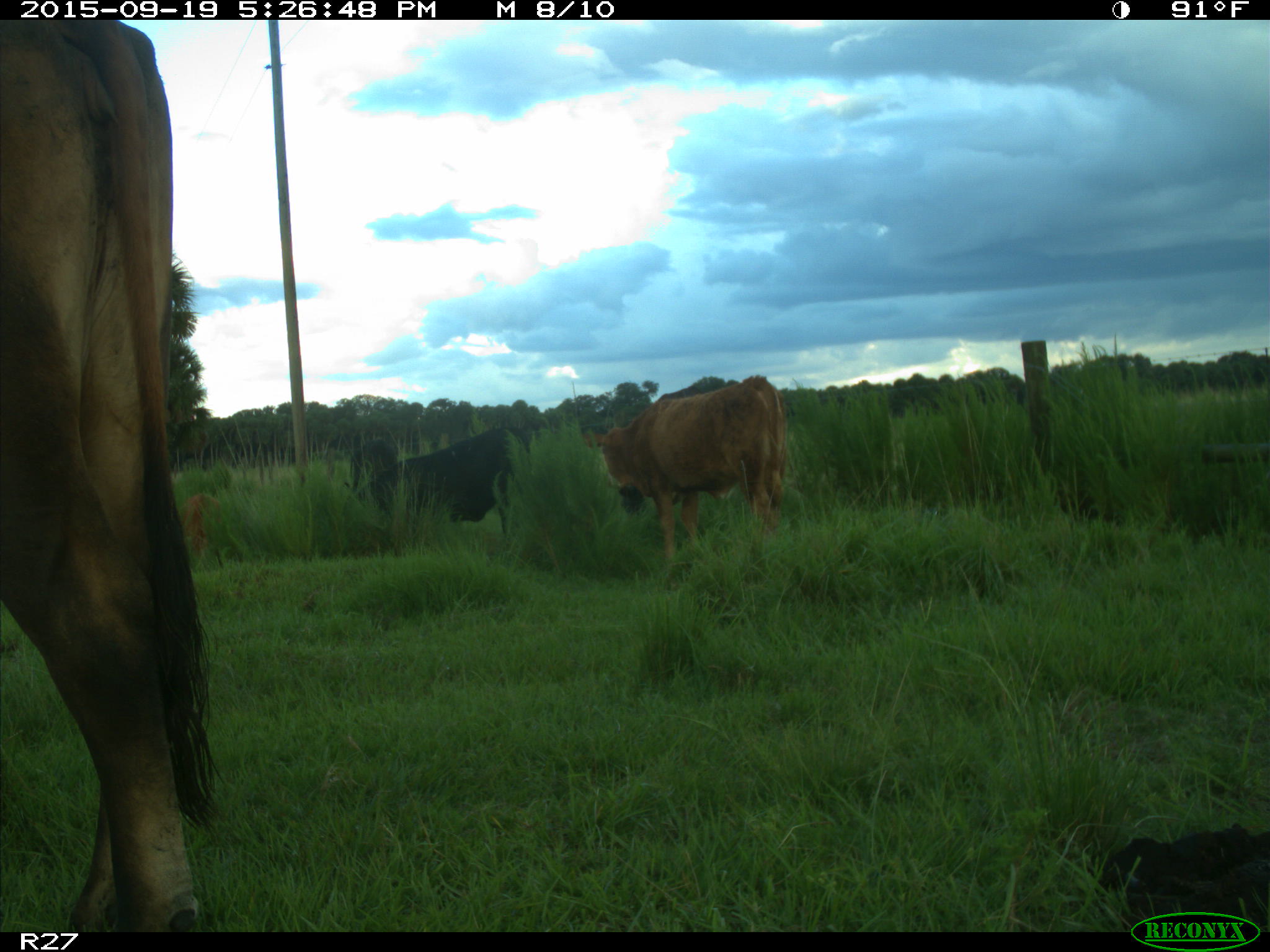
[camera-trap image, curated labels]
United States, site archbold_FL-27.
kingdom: Animalia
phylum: Chordata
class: Mammalia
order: Artiodactyla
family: Bovidae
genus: Bos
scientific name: Bos taurus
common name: domestic cow